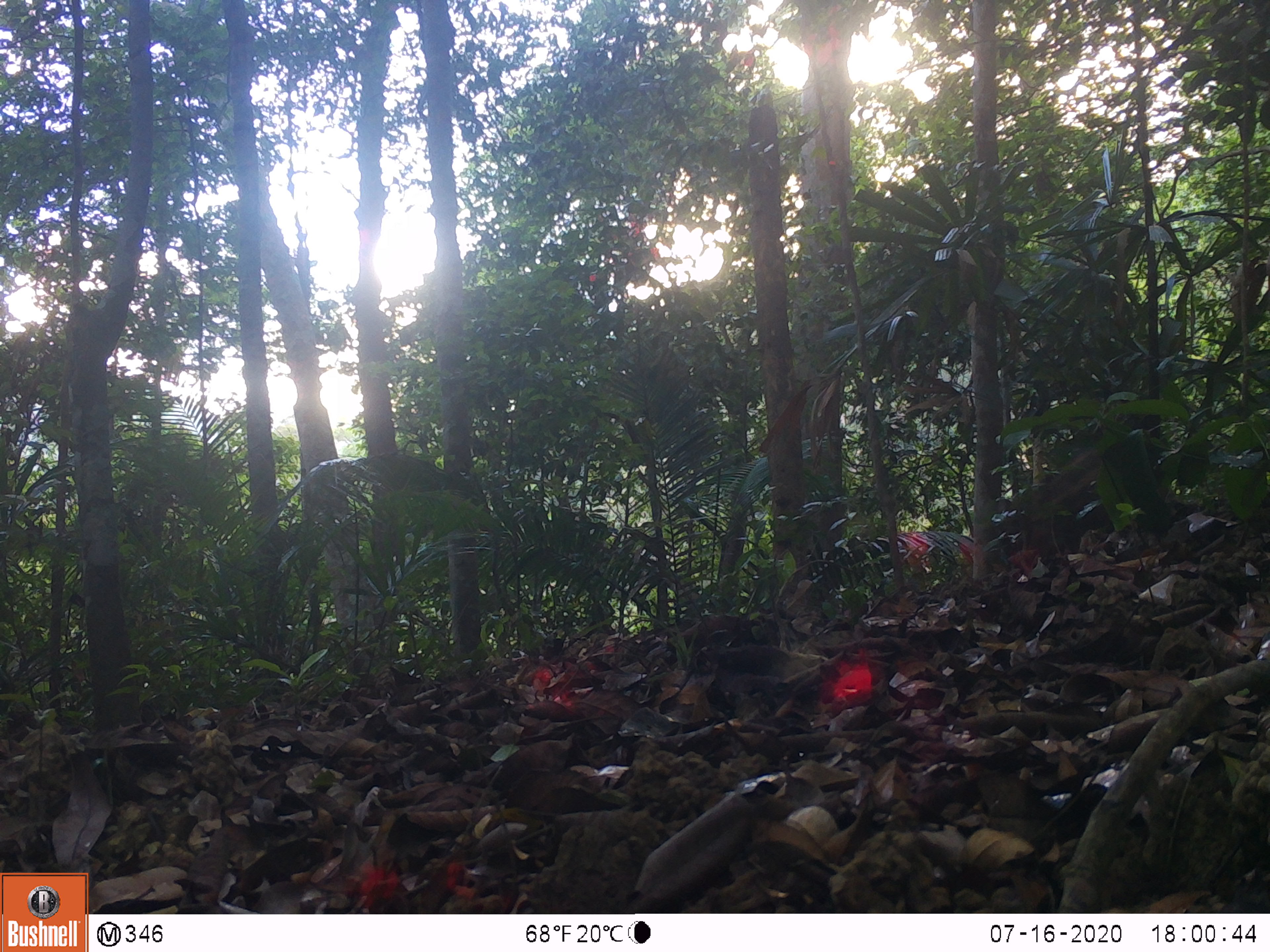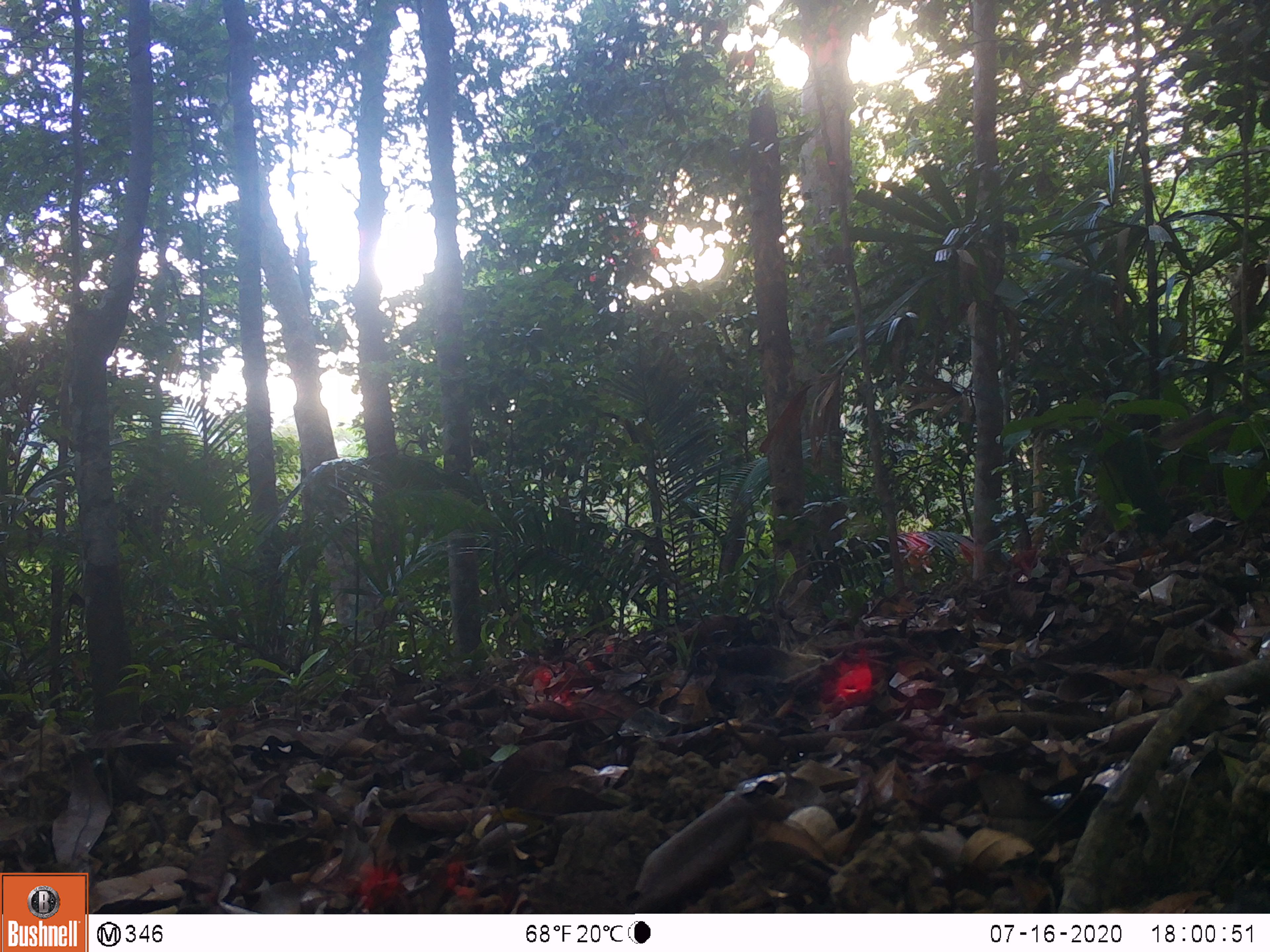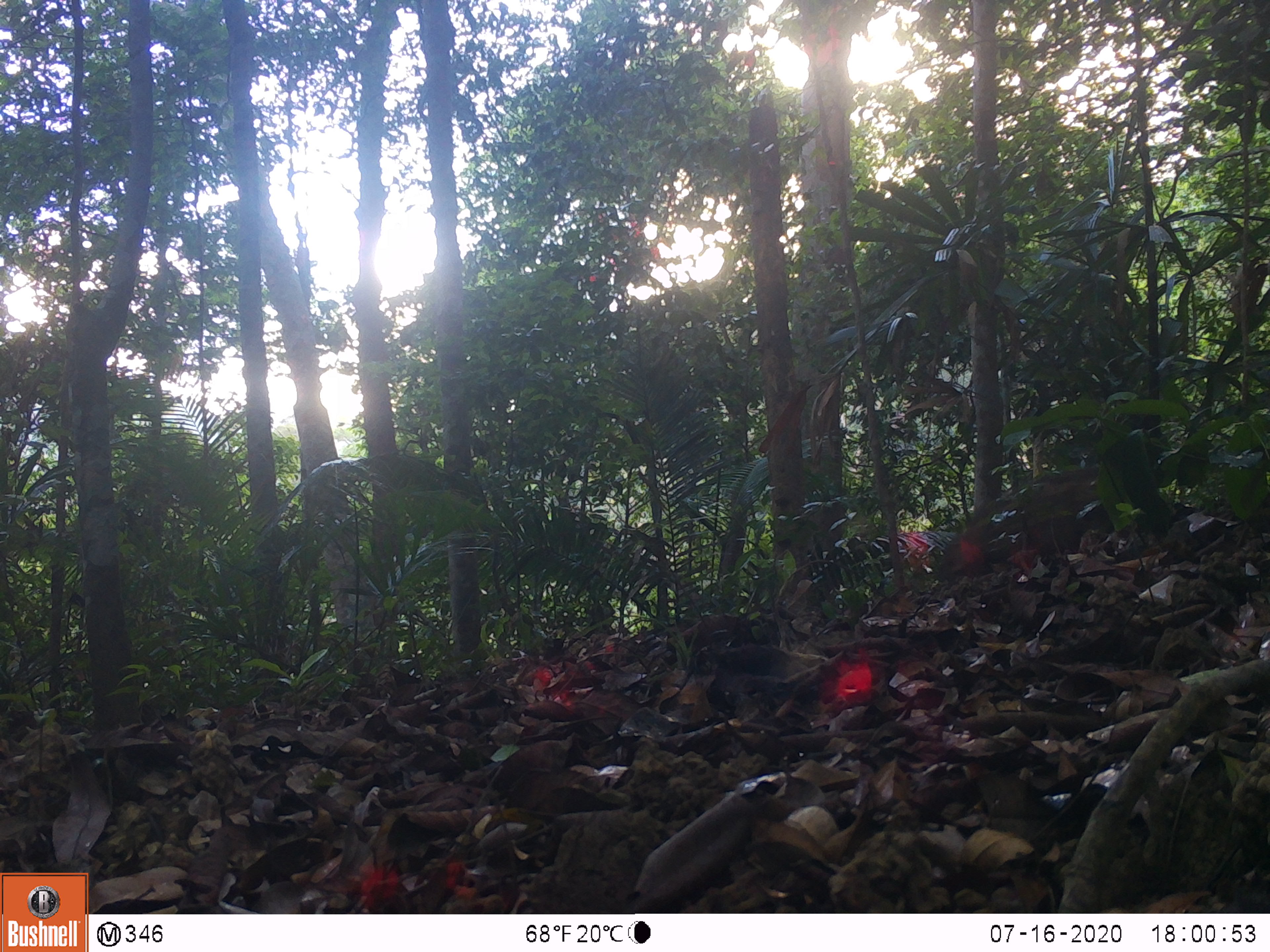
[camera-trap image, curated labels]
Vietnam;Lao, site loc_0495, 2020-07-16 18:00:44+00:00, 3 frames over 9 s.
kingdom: Animalia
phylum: Chordata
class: Mammalia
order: Artiodactyla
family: Suidae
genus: Sus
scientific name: Sus scrofa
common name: eurasian wild pig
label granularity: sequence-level